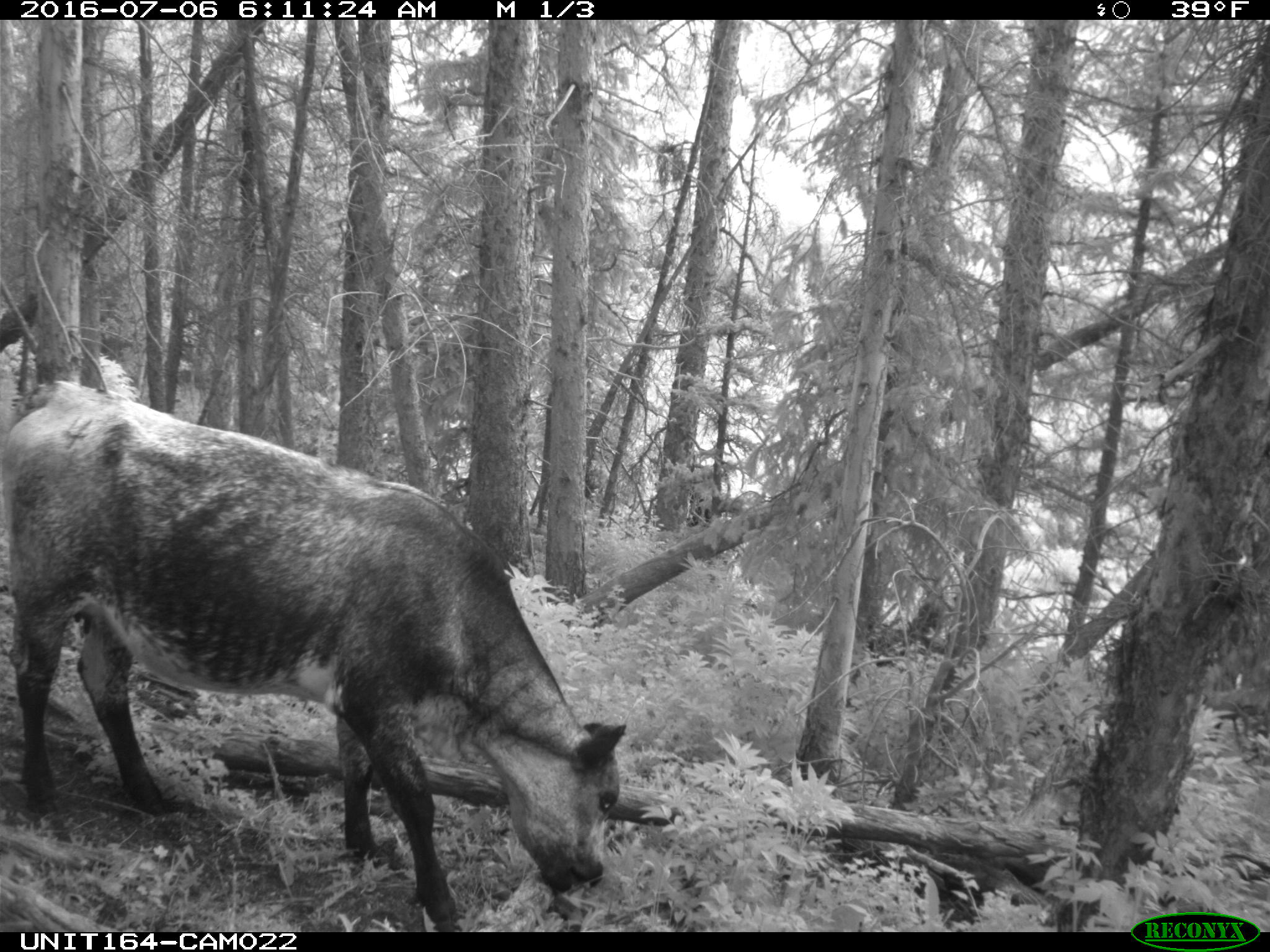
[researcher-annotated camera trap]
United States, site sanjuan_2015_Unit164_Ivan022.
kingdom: Animalia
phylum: Chordata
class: Mammalia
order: Artiodactyla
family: Bovidae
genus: Bos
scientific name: Bos taurus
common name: domestic cow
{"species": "Bos taurus (domestic cow)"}